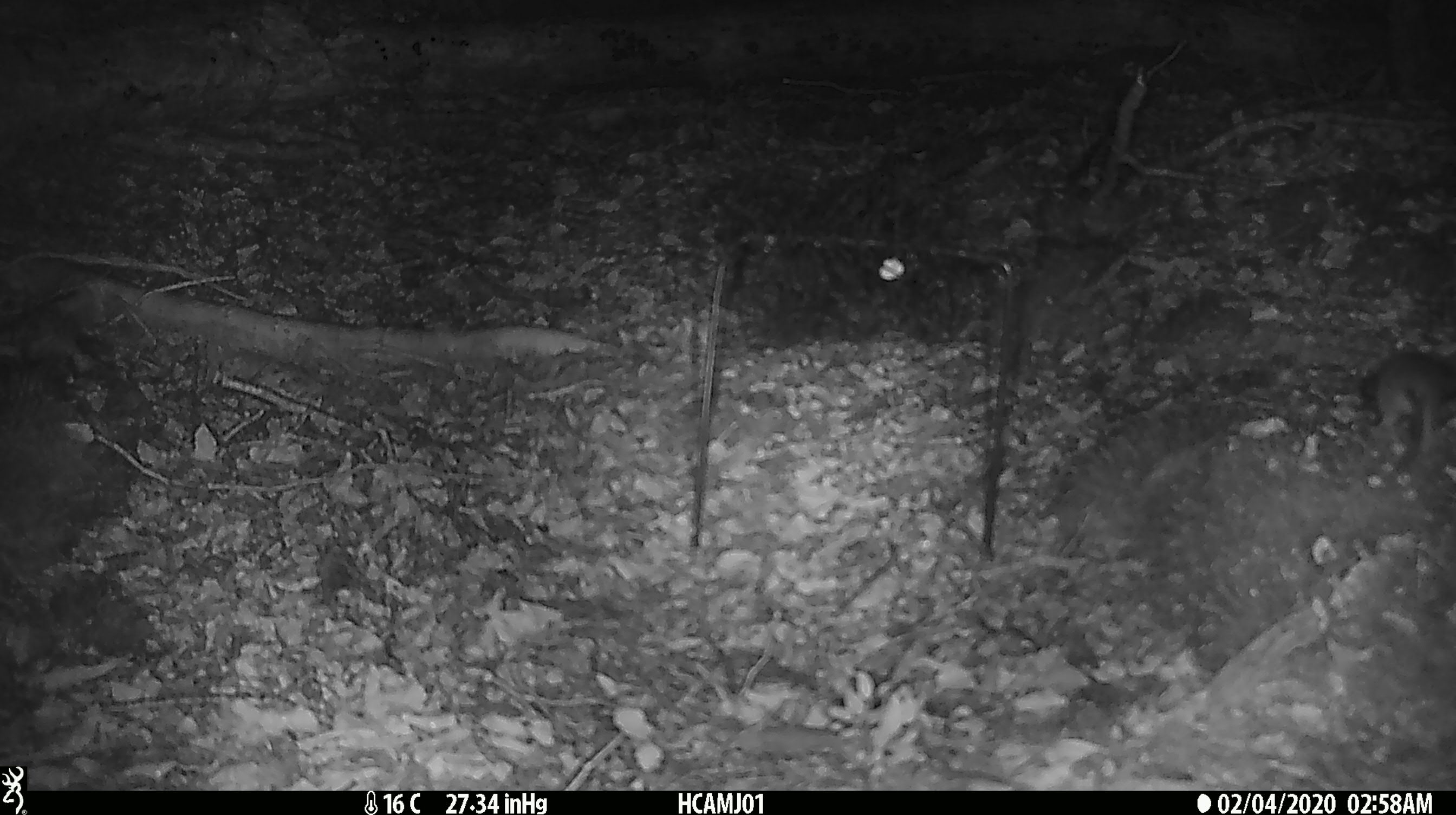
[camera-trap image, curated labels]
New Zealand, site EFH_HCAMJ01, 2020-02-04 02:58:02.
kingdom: Animalia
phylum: Chordata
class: Mammalia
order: Rodentia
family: Muridae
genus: Mus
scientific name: Mus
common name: mouse